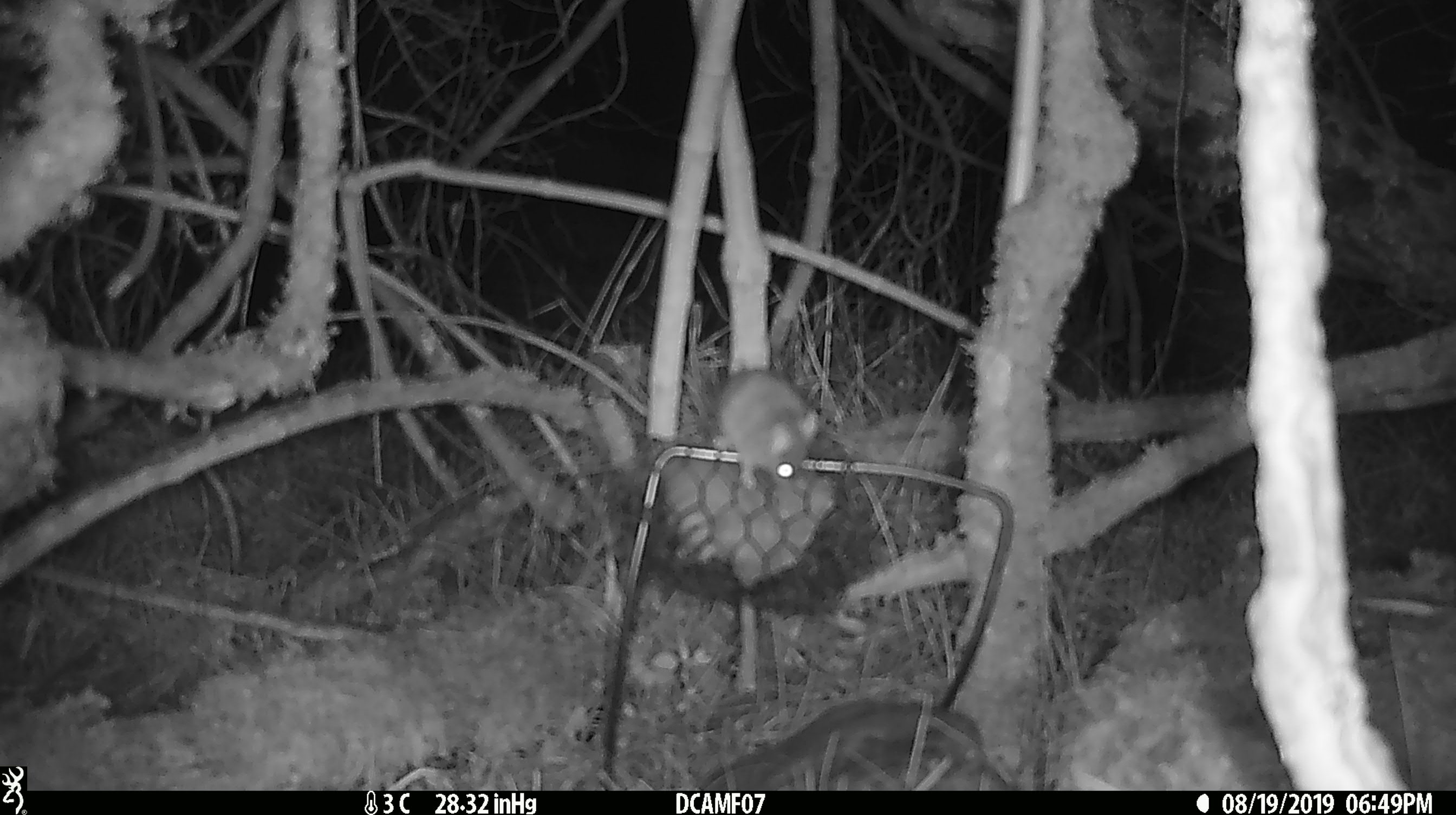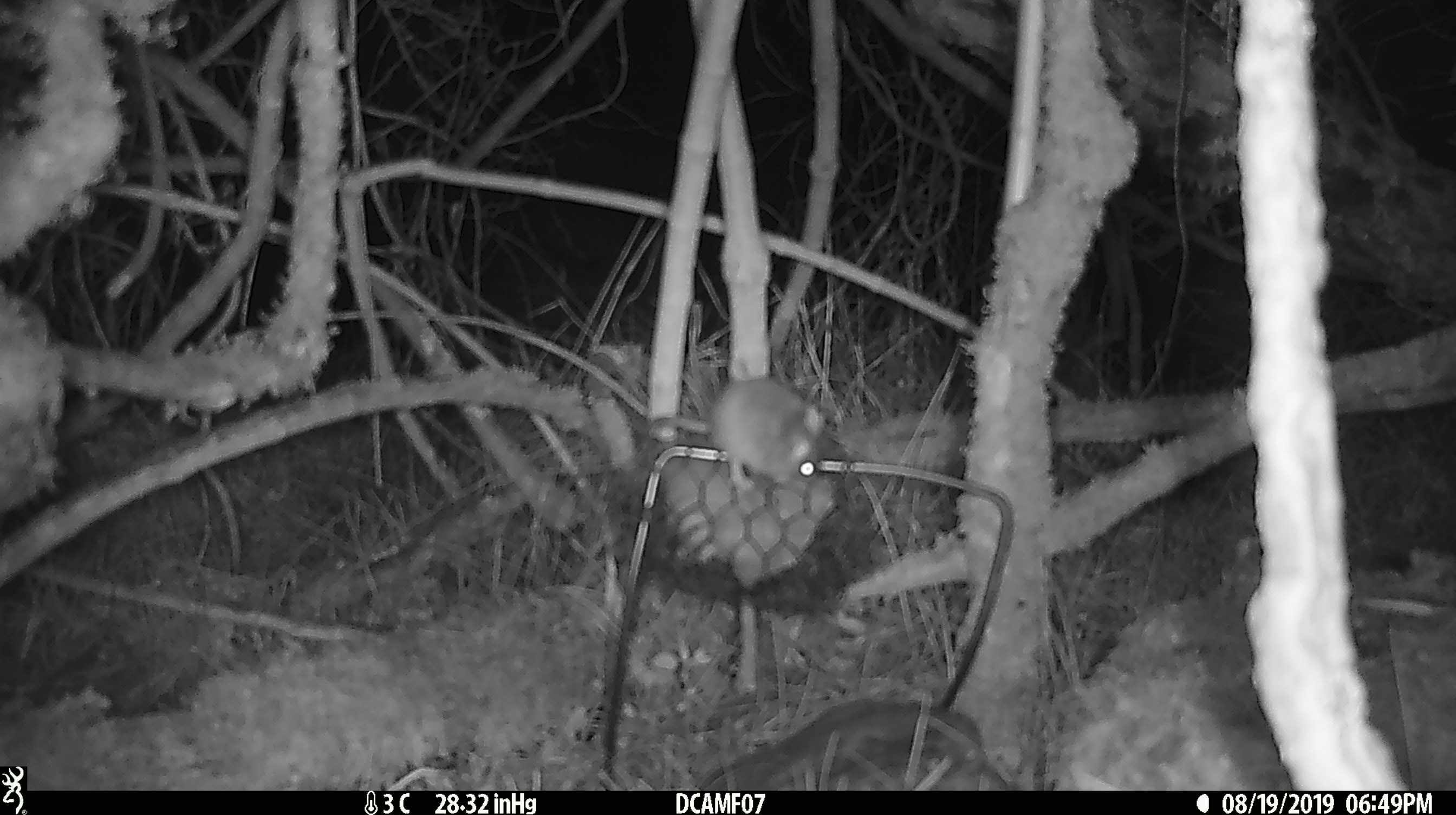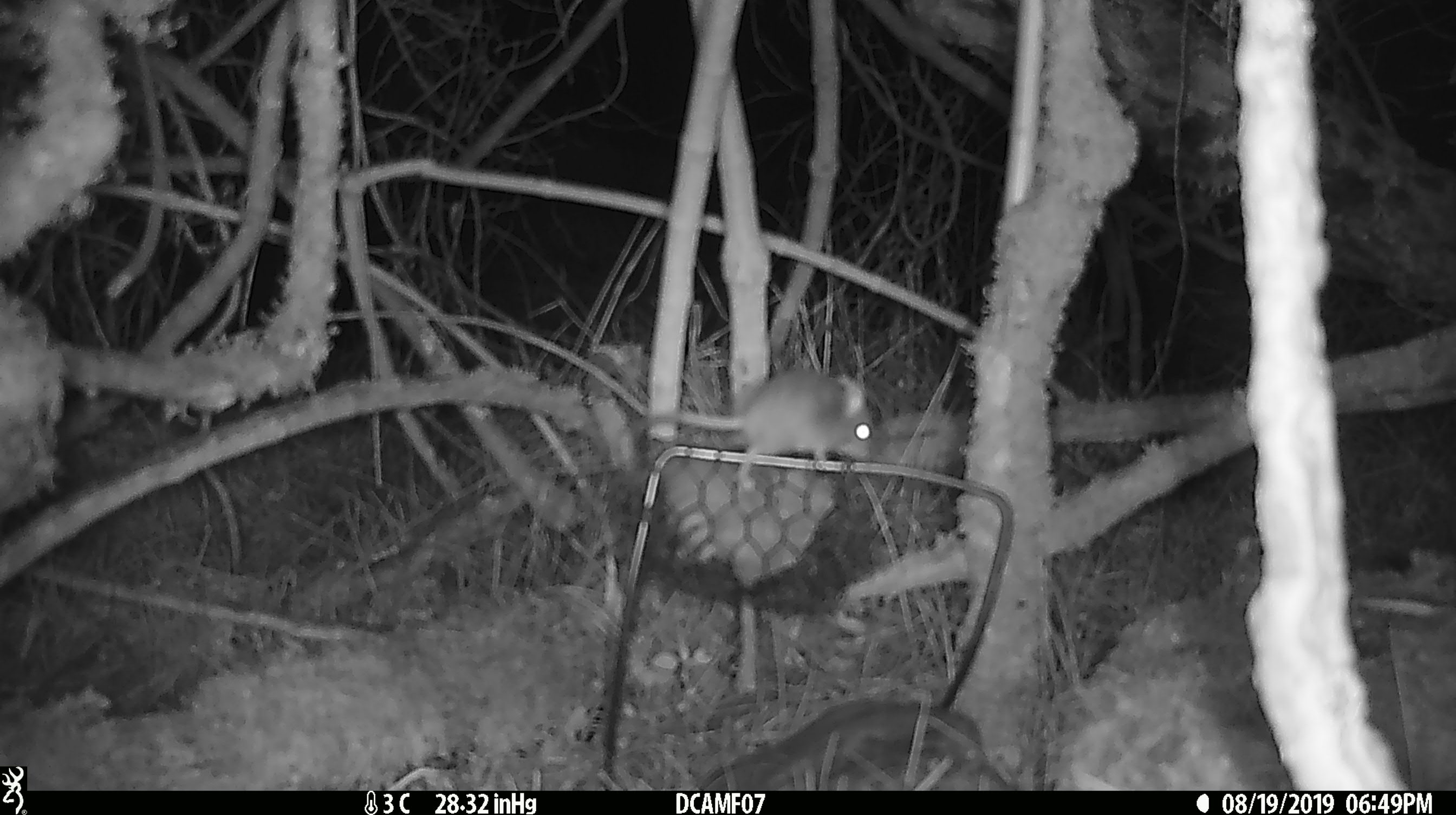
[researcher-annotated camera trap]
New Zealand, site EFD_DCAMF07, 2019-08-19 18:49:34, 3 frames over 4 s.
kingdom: Animalia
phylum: Chordata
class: Mammalia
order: Rodentia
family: Muridae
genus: Mus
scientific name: Mus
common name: mouse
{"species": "mouse (Mus)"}